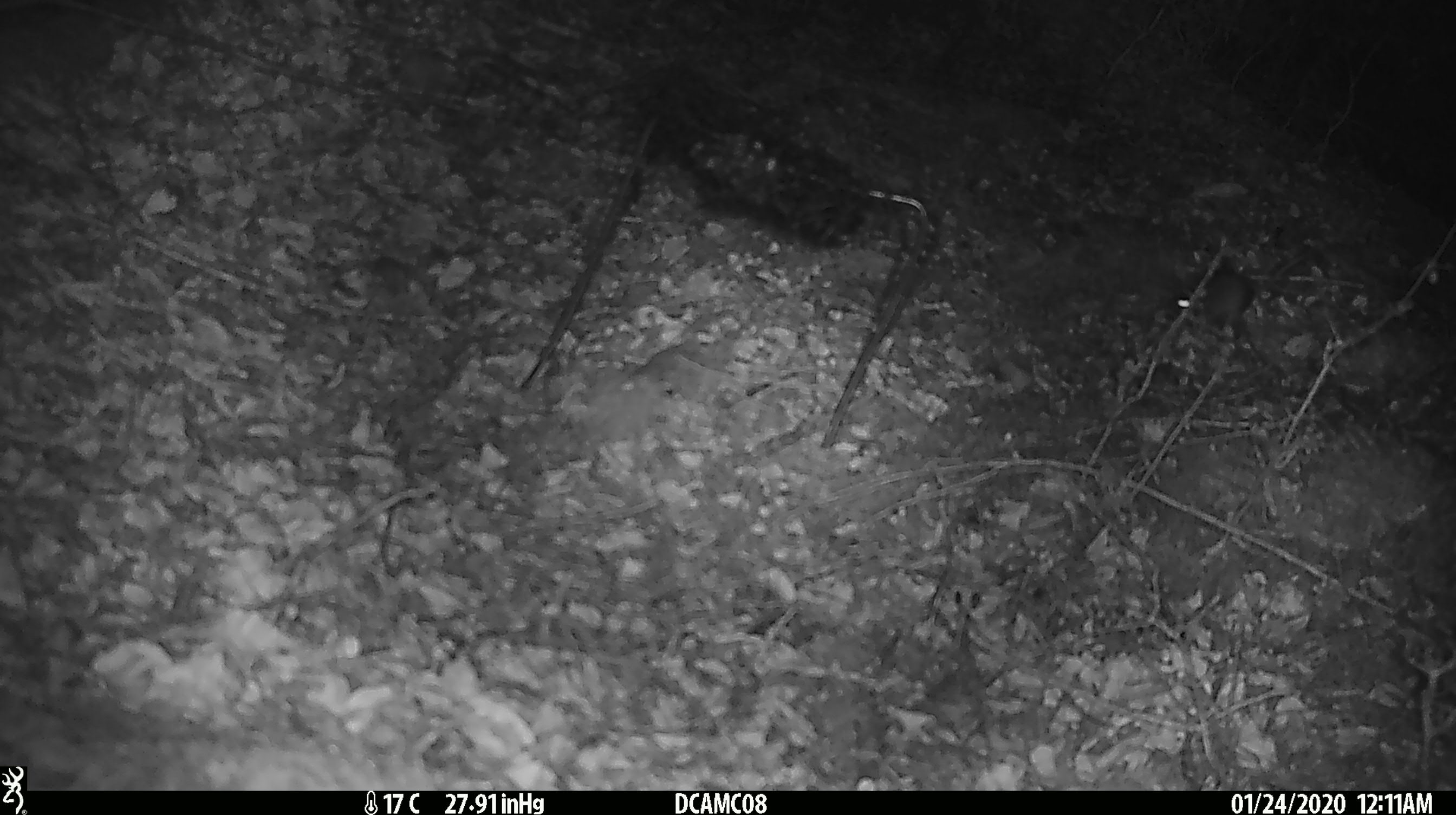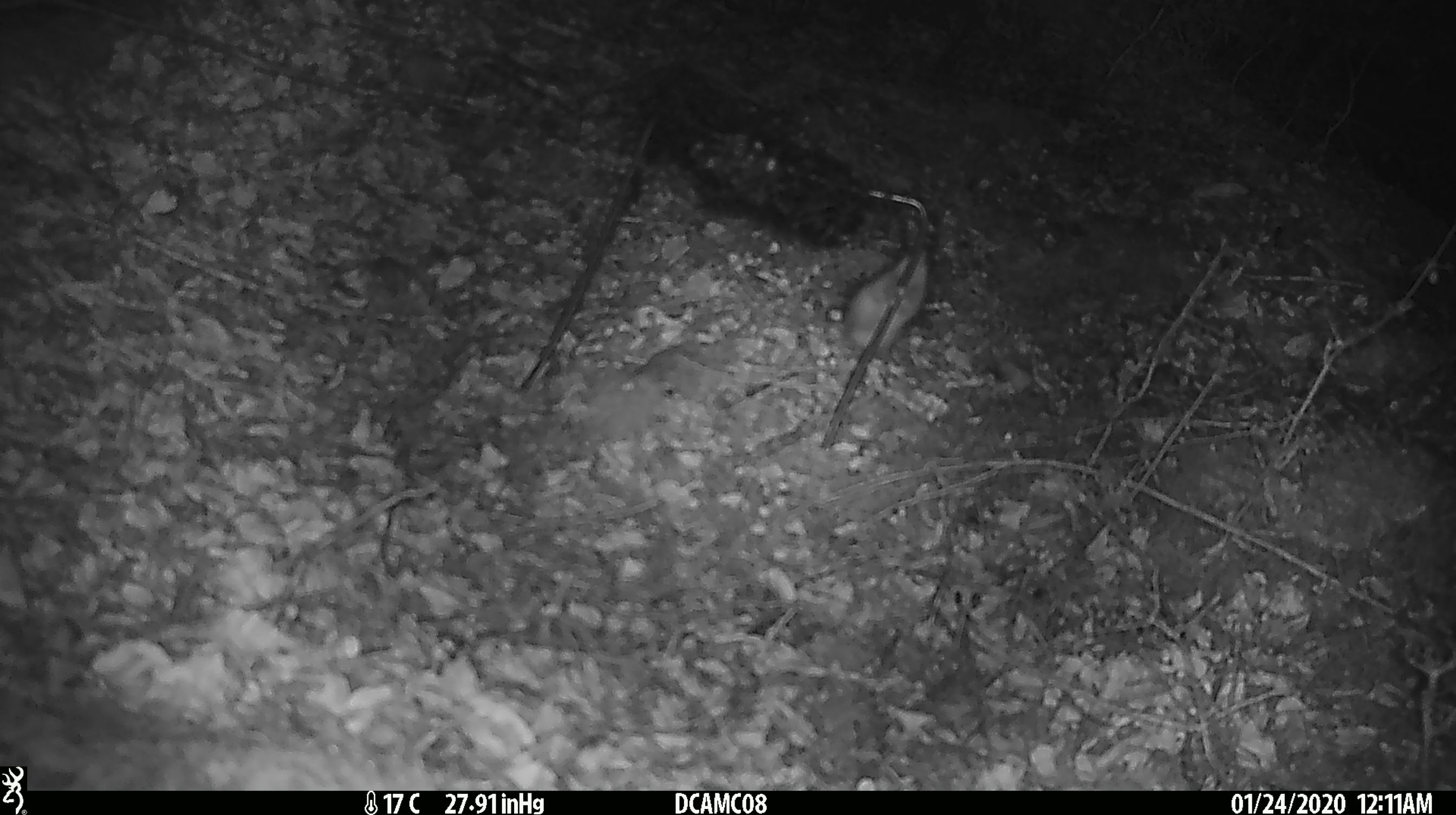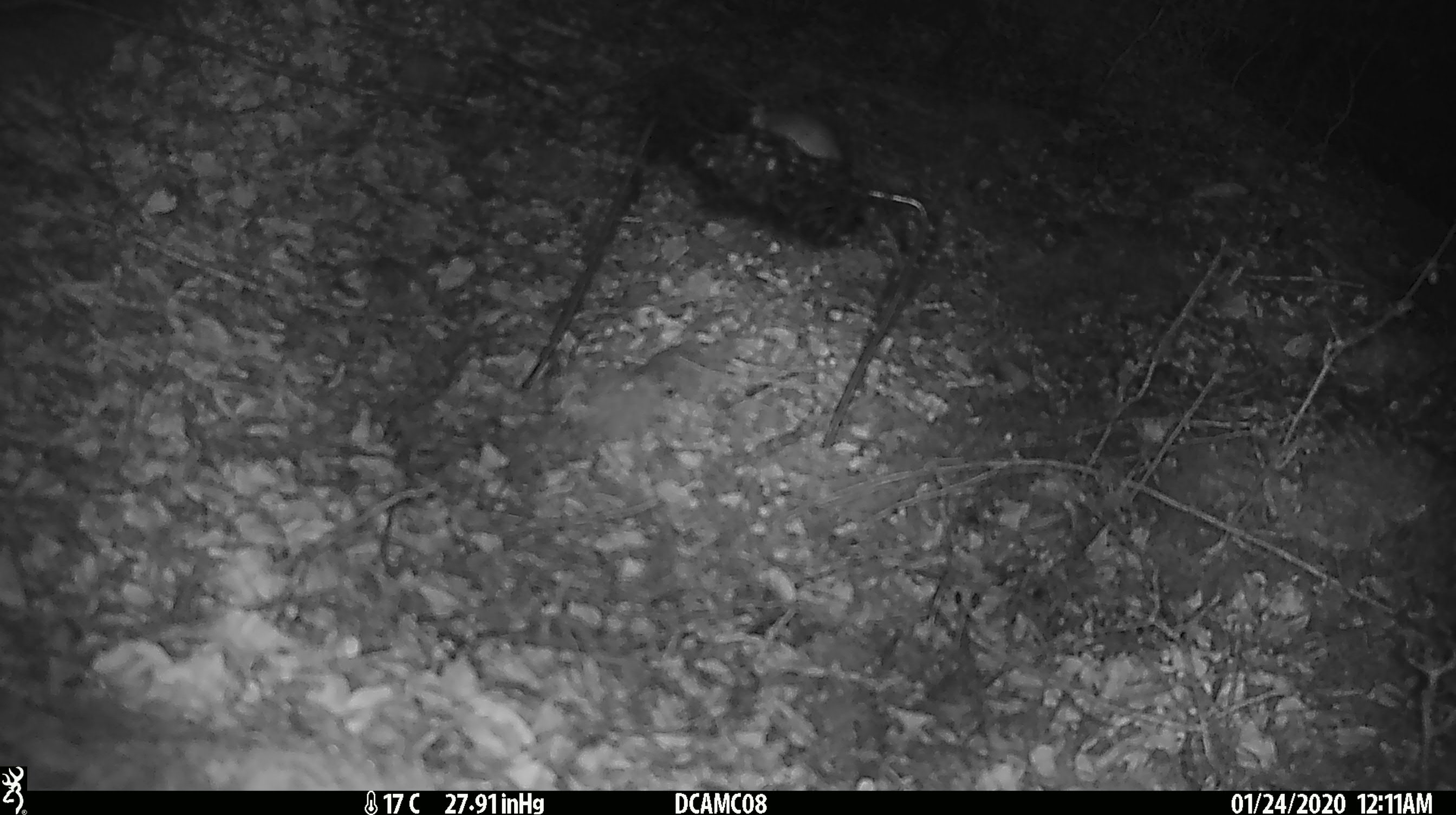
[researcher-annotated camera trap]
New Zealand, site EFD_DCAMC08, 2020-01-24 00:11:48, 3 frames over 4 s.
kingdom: Animalia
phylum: Chordata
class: Mammalia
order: Rodentia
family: Muridae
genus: Mus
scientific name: Mus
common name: mouse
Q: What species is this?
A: Mouse (Mus).